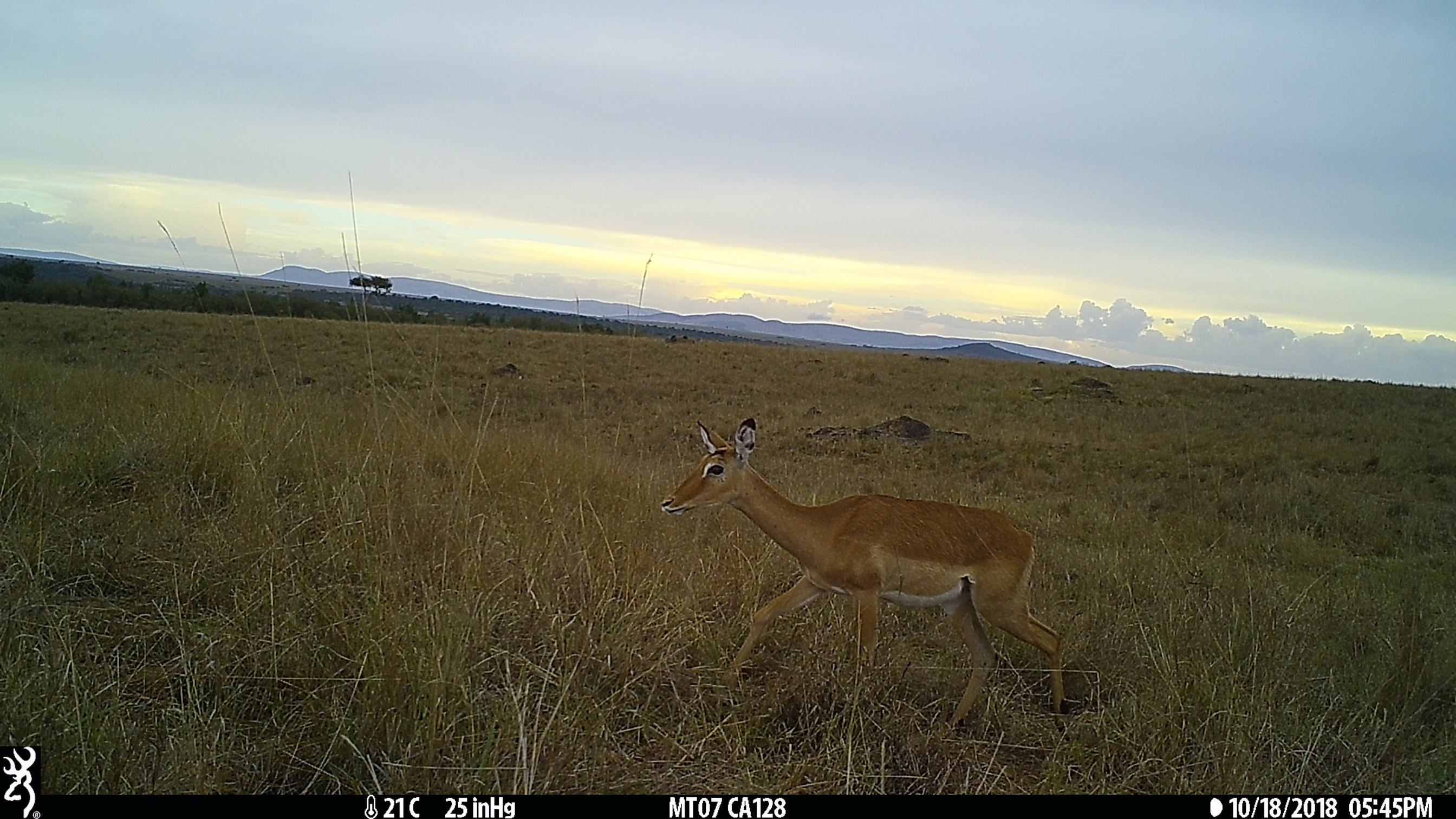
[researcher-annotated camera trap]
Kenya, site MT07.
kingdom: Animalia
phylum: Chordata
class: Mammalia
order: Artiodactyla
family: Bovidae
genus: Aepyceros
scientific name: Aepyceros melampus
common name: impala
Impala (Aepyceros melampus).